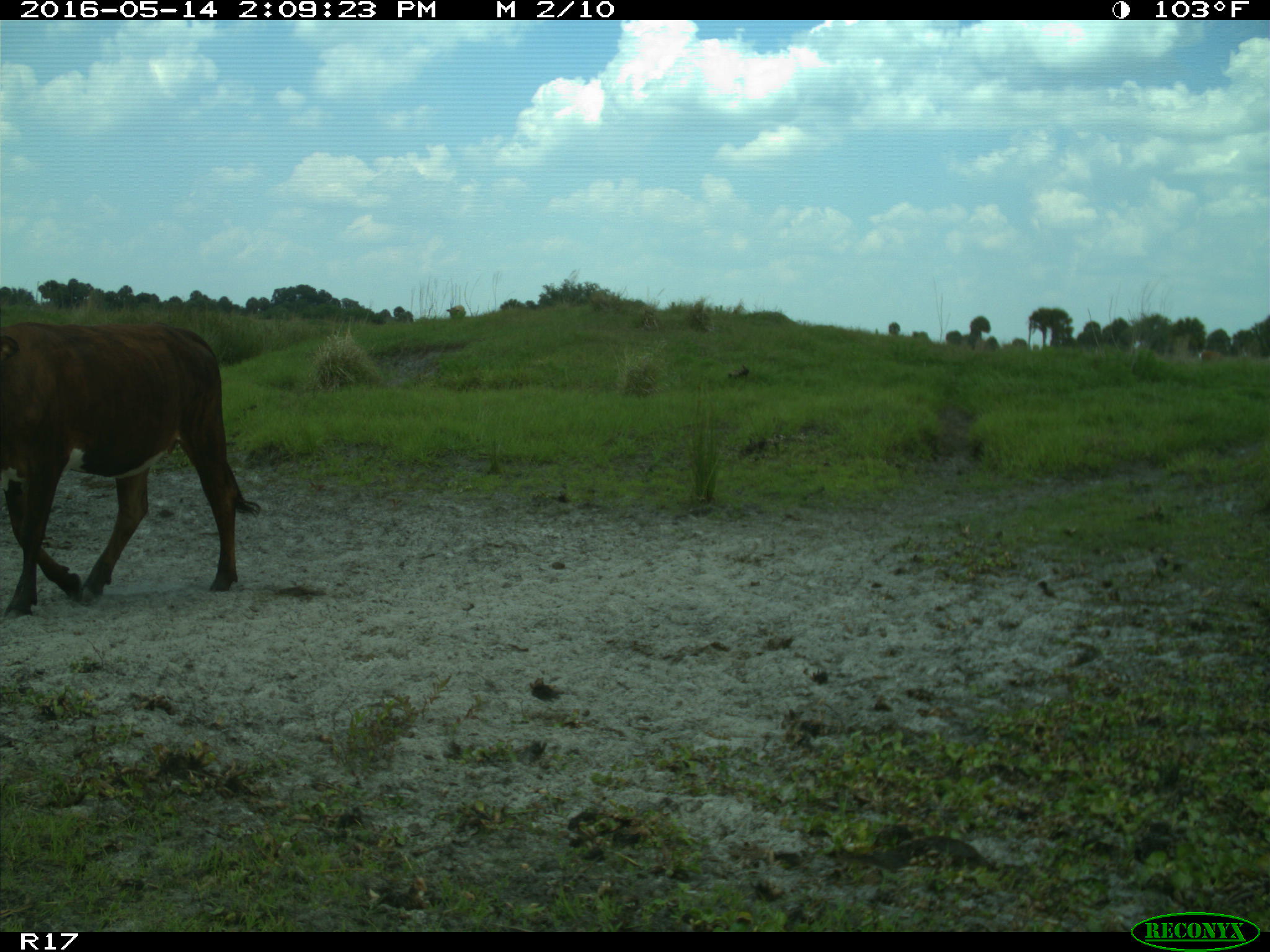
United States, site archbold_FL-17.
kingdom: Animalia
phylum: Chordata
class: Mammalia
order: Artiodactyla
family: Bovidae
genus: Bos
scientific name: Bos taurus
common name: domestic cow